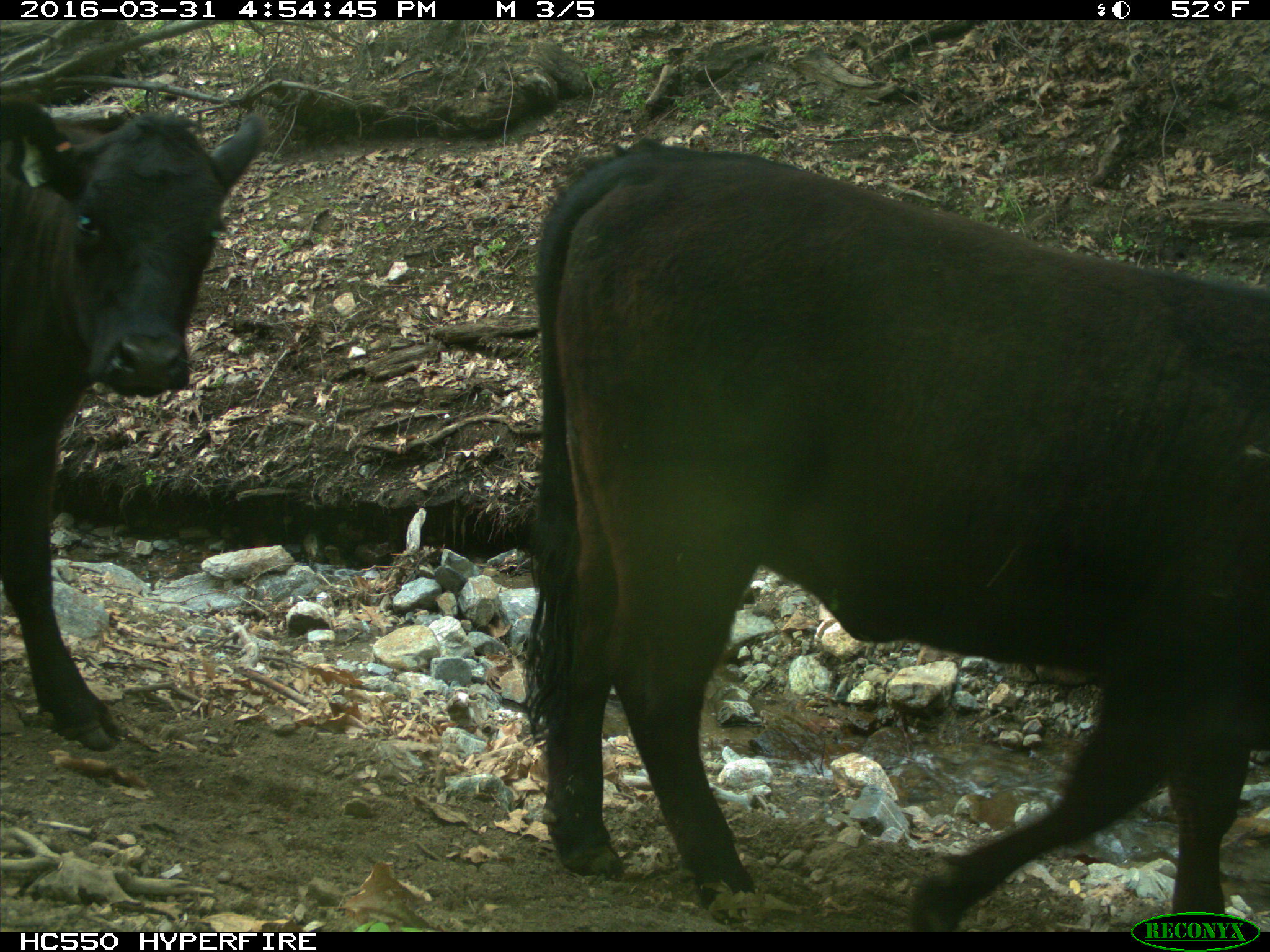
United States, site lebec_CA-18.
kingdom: Animalia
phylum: Chordata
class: Mammalia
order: Artiodactyla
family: Bovidae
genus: Bos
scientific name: Bos taurus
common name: domestic cow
Bos taurus (domestic cow).